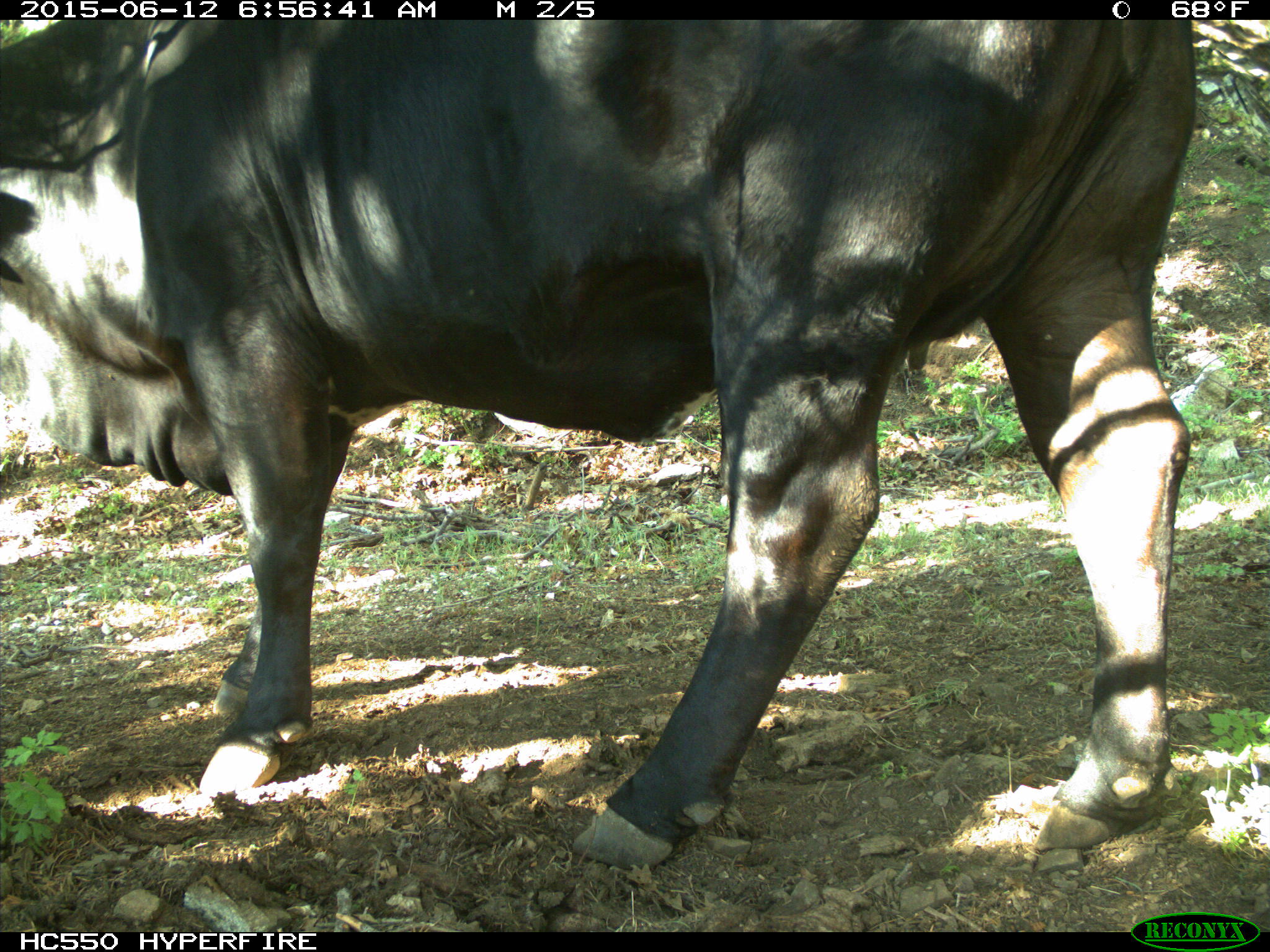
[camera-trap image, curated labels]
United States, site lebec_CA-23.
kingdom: Animalia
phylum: Chordata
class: Mammalia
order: Artiodactyla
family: Bovidae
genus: Bos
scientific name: Bos taurus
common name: domestic cow